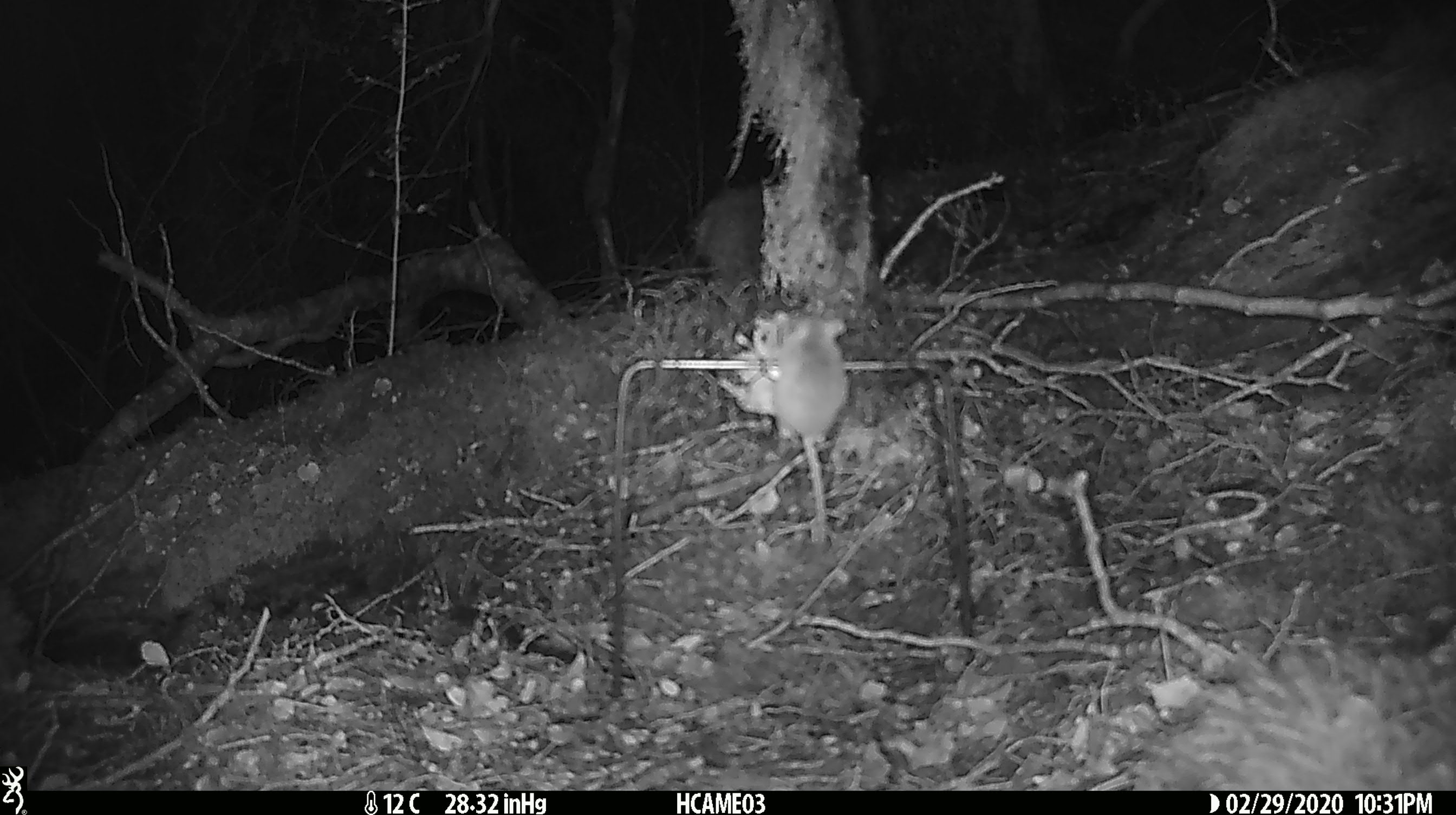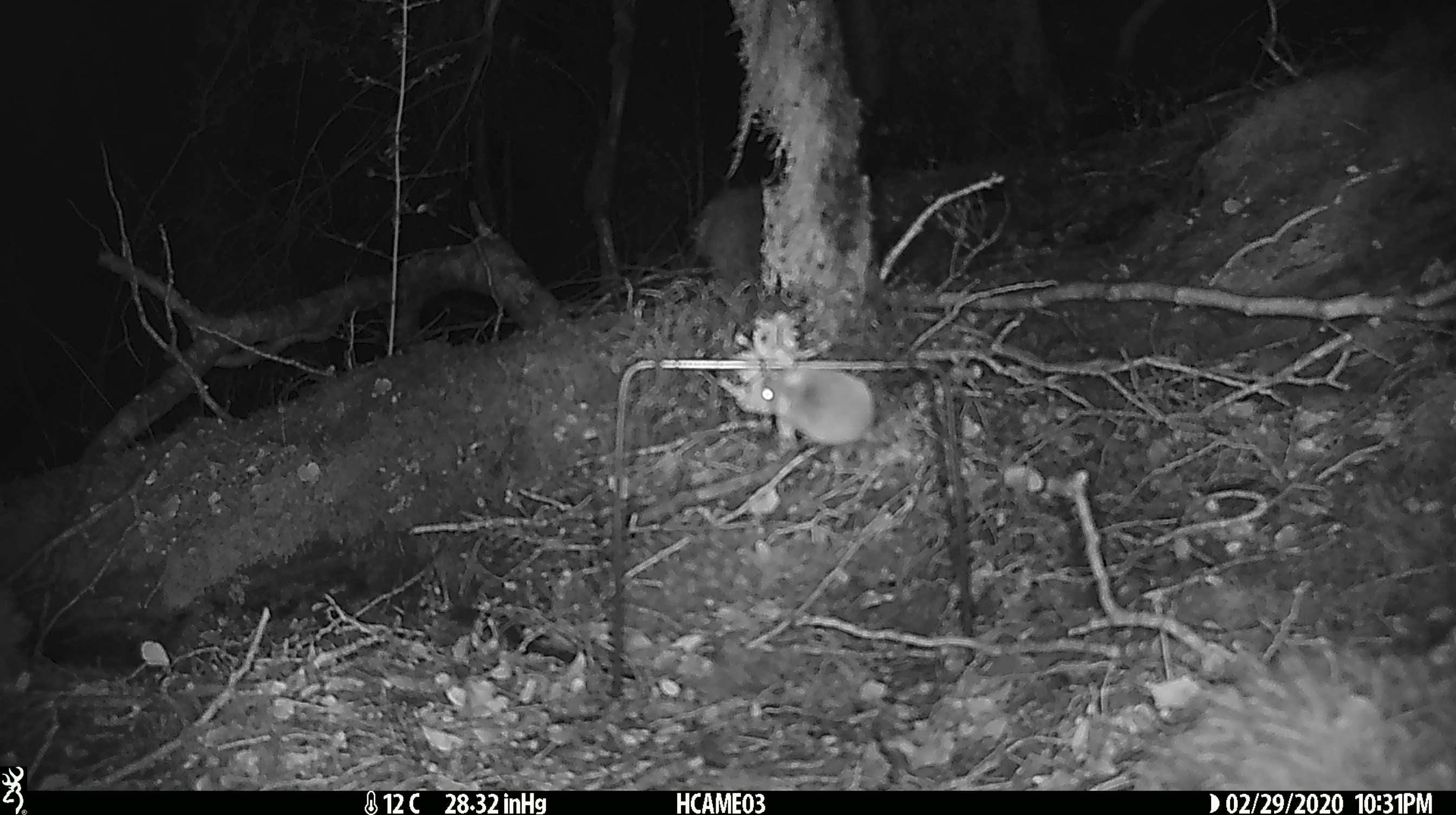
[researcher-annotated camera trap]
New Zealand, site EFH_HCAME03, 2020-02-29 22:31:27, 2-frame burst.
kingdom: Animalia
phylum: Chordata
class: Mammalia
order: Rodentia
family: Muridae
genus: Mus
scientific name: Mus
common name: mouse